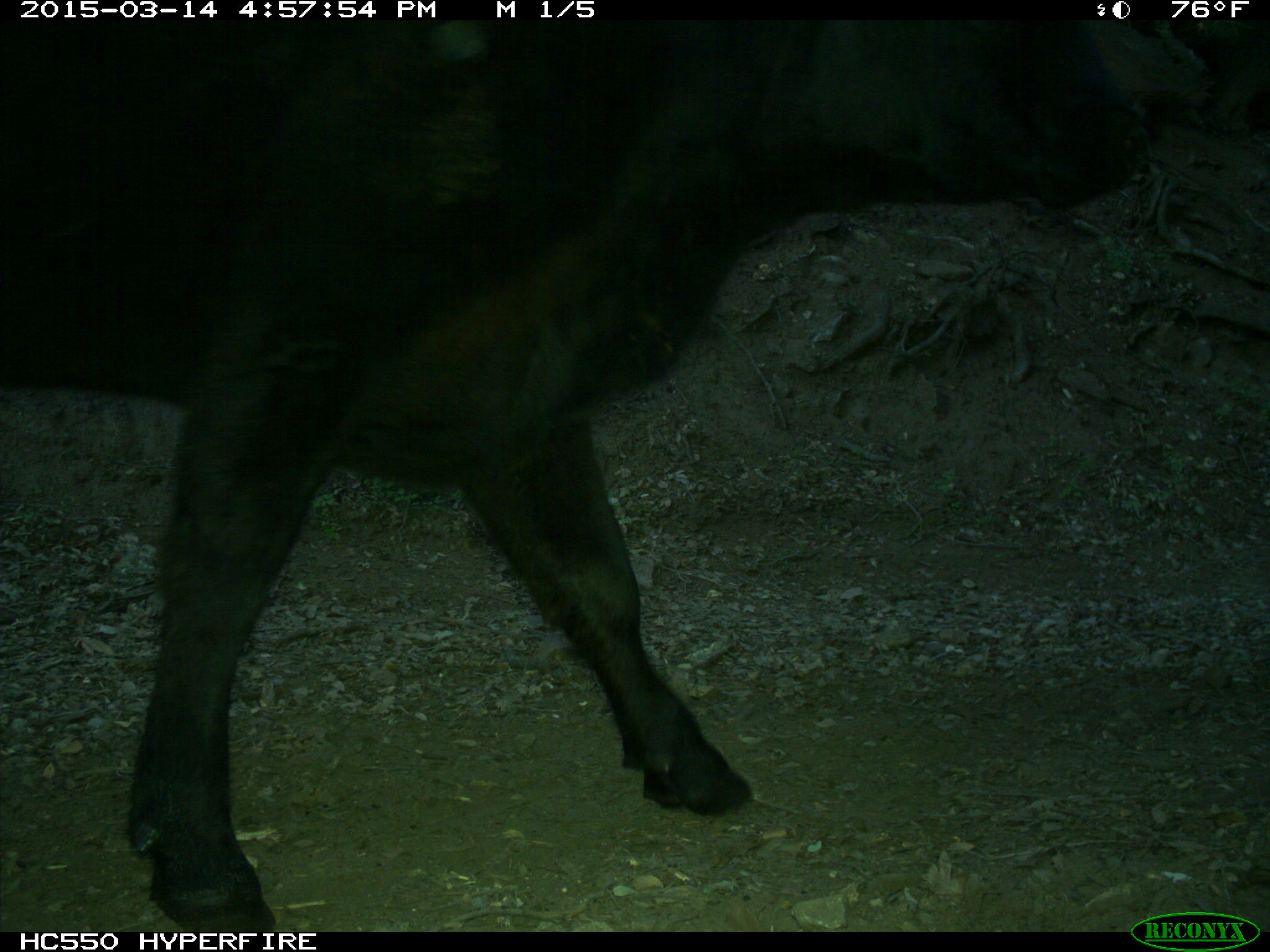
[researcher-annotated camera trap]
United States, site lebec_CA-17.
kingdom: Animalia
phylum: Chordata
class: Mammalia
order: Artiodactyla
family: Bovidae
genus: Bos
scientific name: Bos taurus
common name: domestic cow